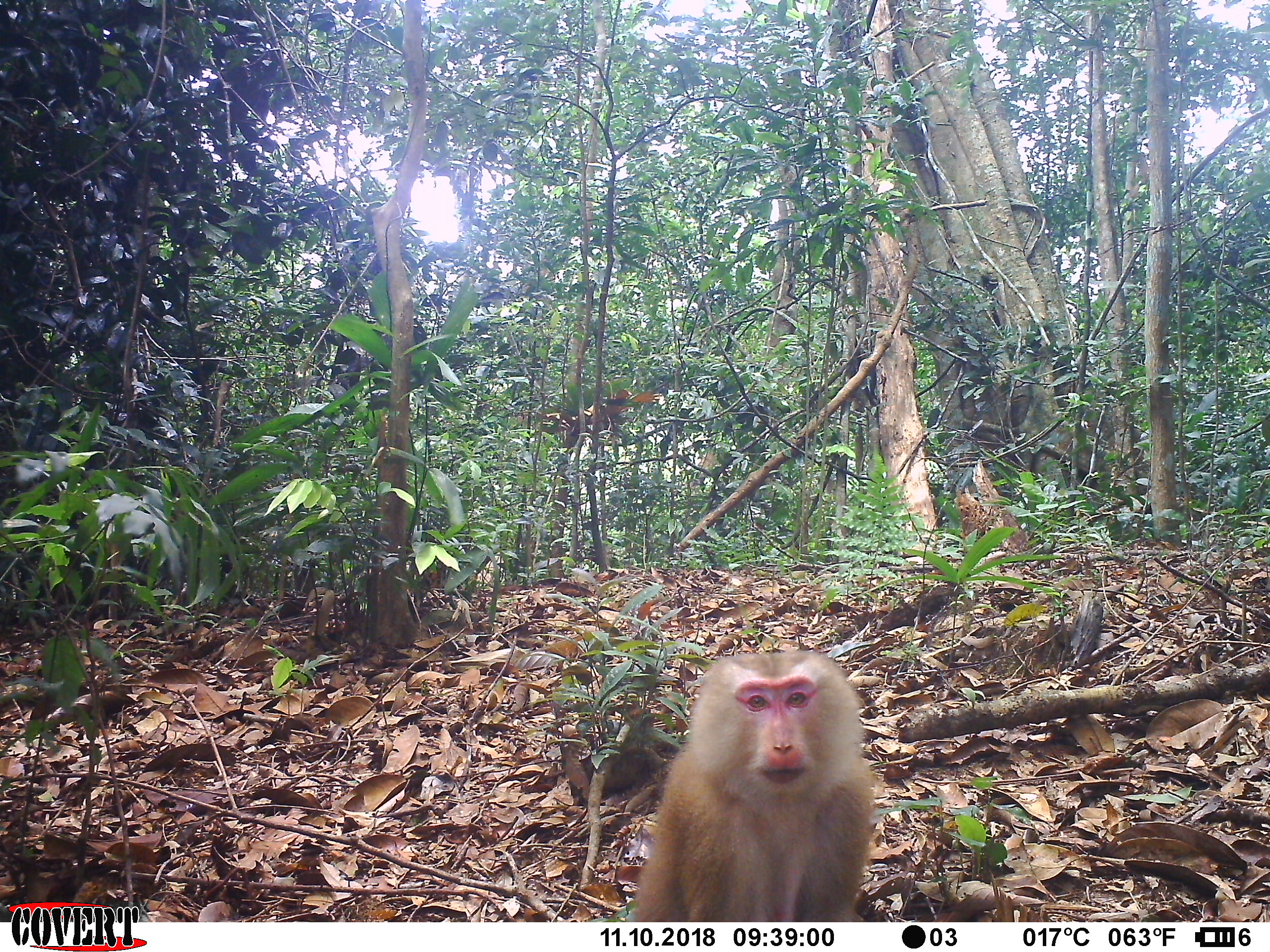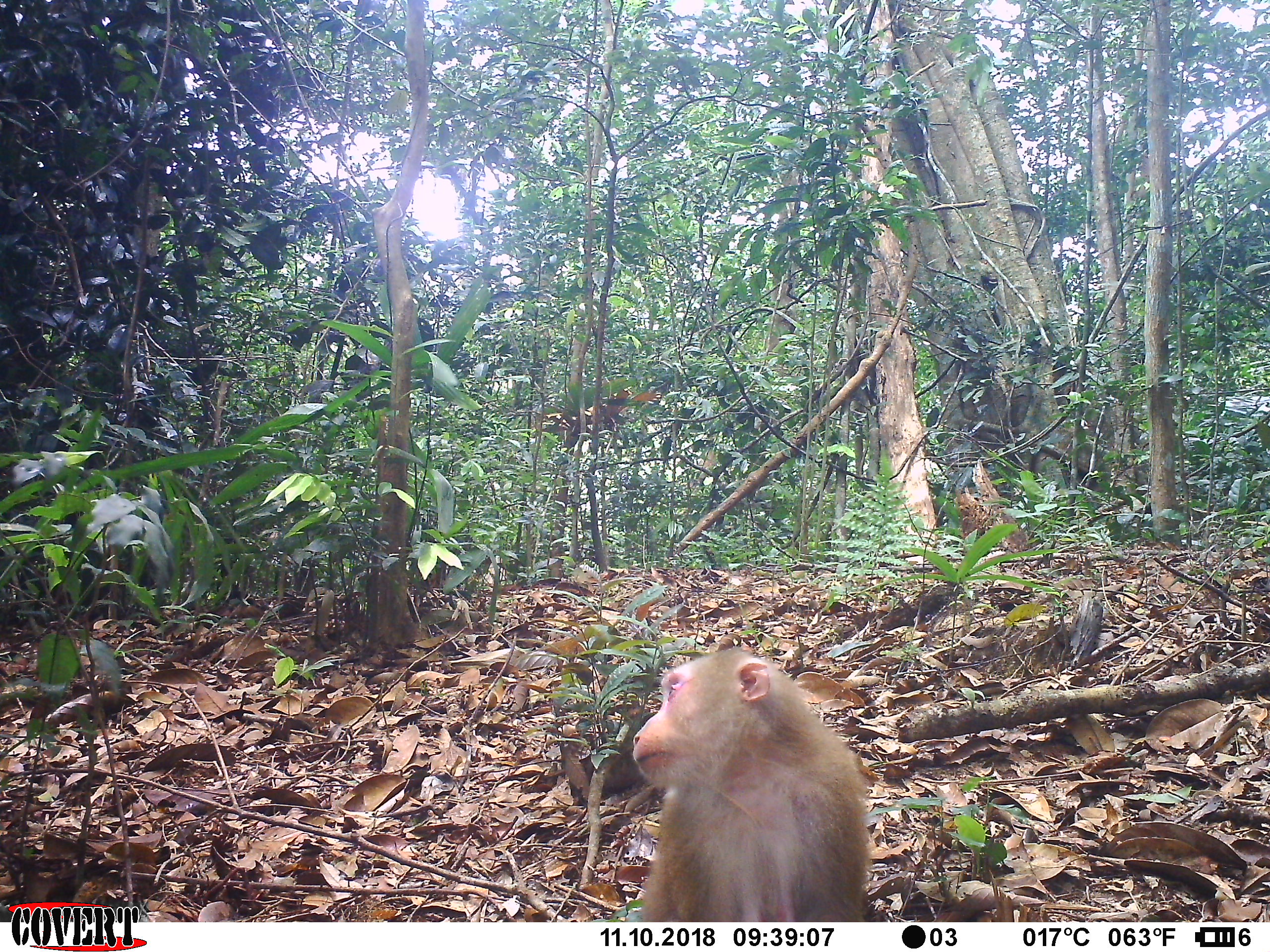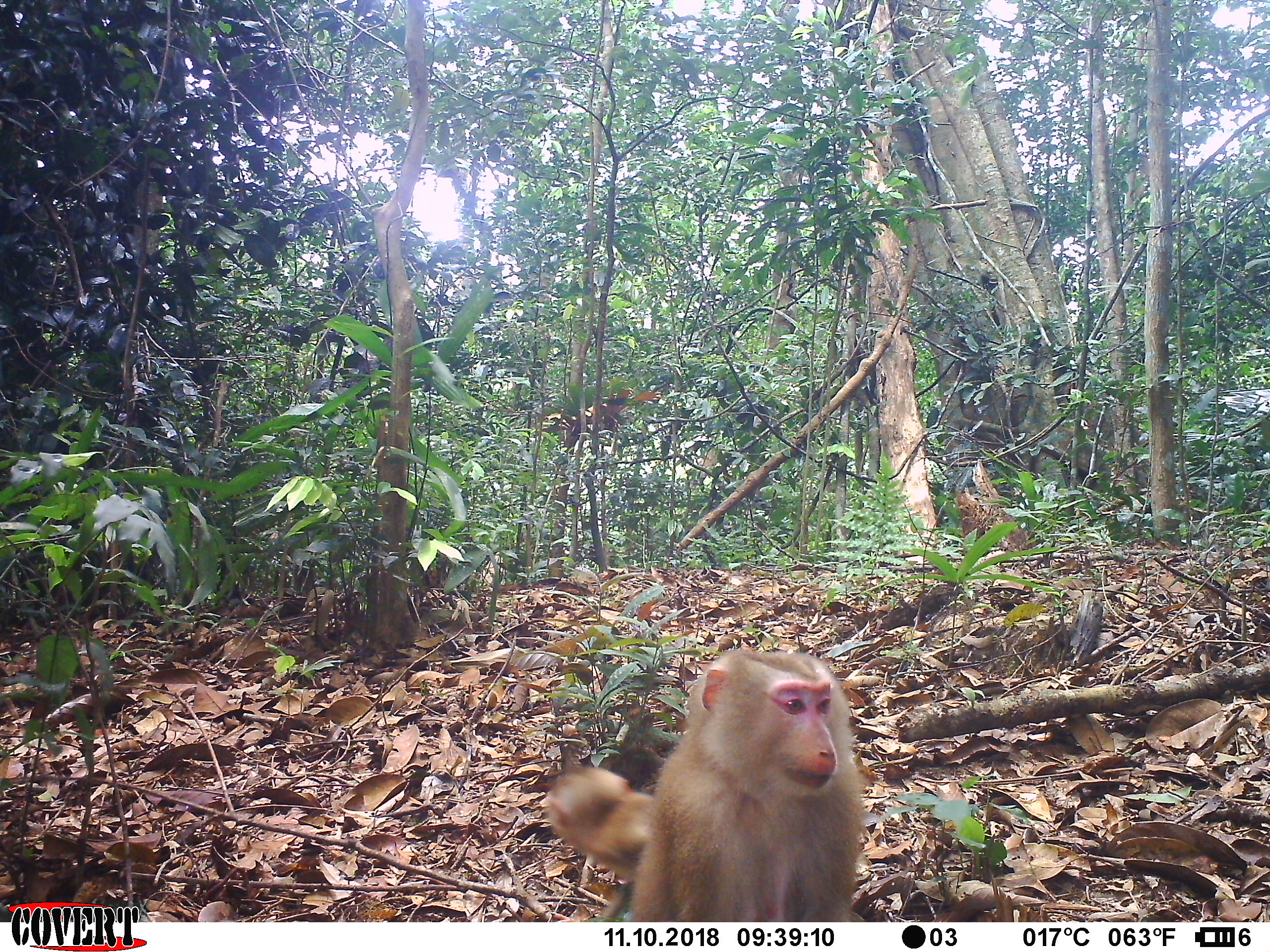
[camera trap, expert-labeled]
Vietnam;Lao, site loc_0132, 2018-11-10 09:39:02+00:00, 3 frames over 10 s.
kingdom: Animalia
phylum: Chordata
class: Mammalia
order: Primates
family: Cercopithecidae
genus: Macaca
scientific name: Macaca nemestrina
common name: pig-tailed macaque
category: pig tailed macaque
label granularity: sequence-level